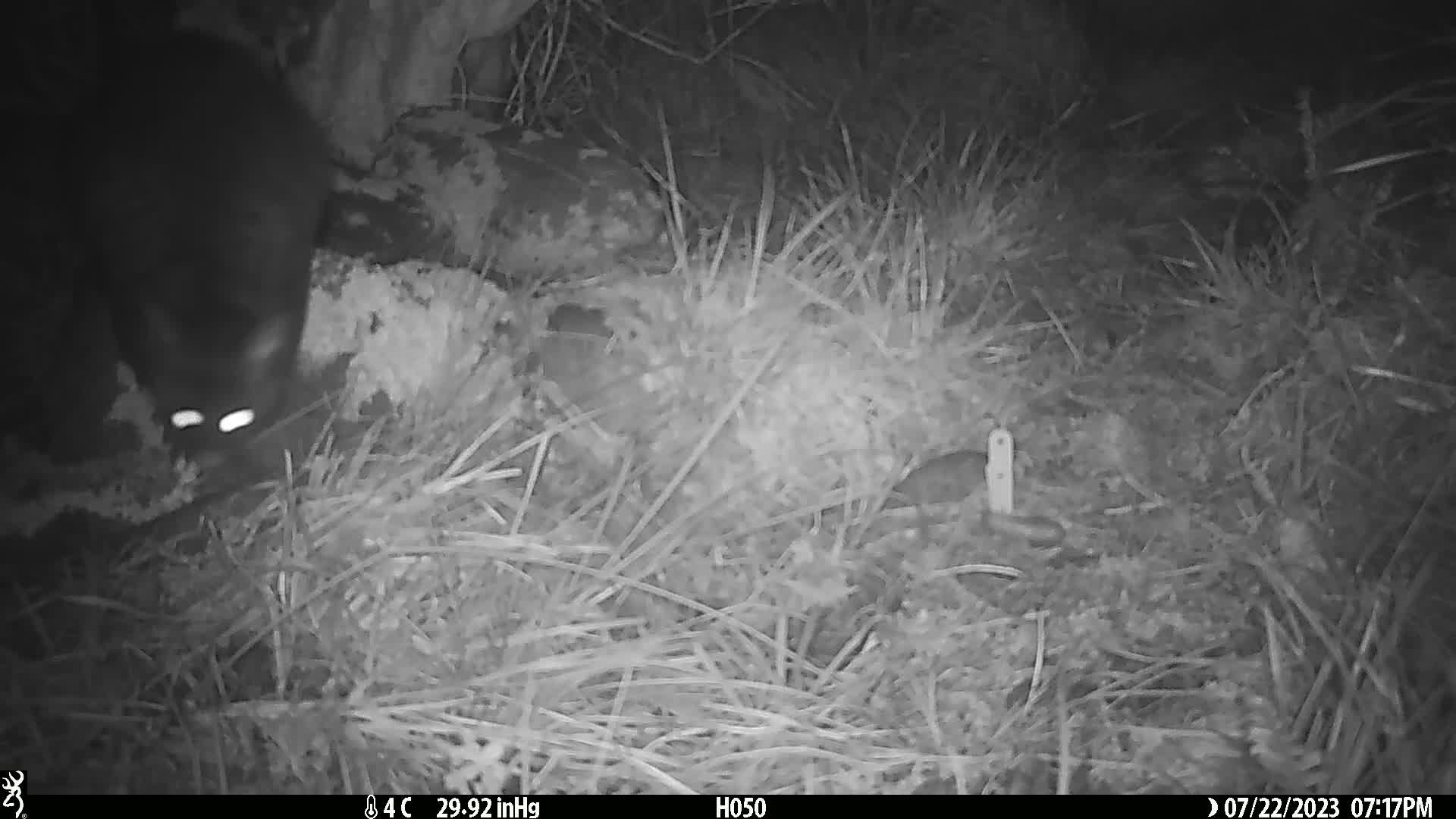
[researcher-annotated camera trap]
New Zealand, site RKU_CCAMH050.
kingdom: Animalia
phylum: Chordata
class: Mammalia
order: Diprotodontia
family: Phalangeridae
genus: Trichosurus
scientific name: Trichosurus vulpecula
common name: common brushtail possum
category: possum